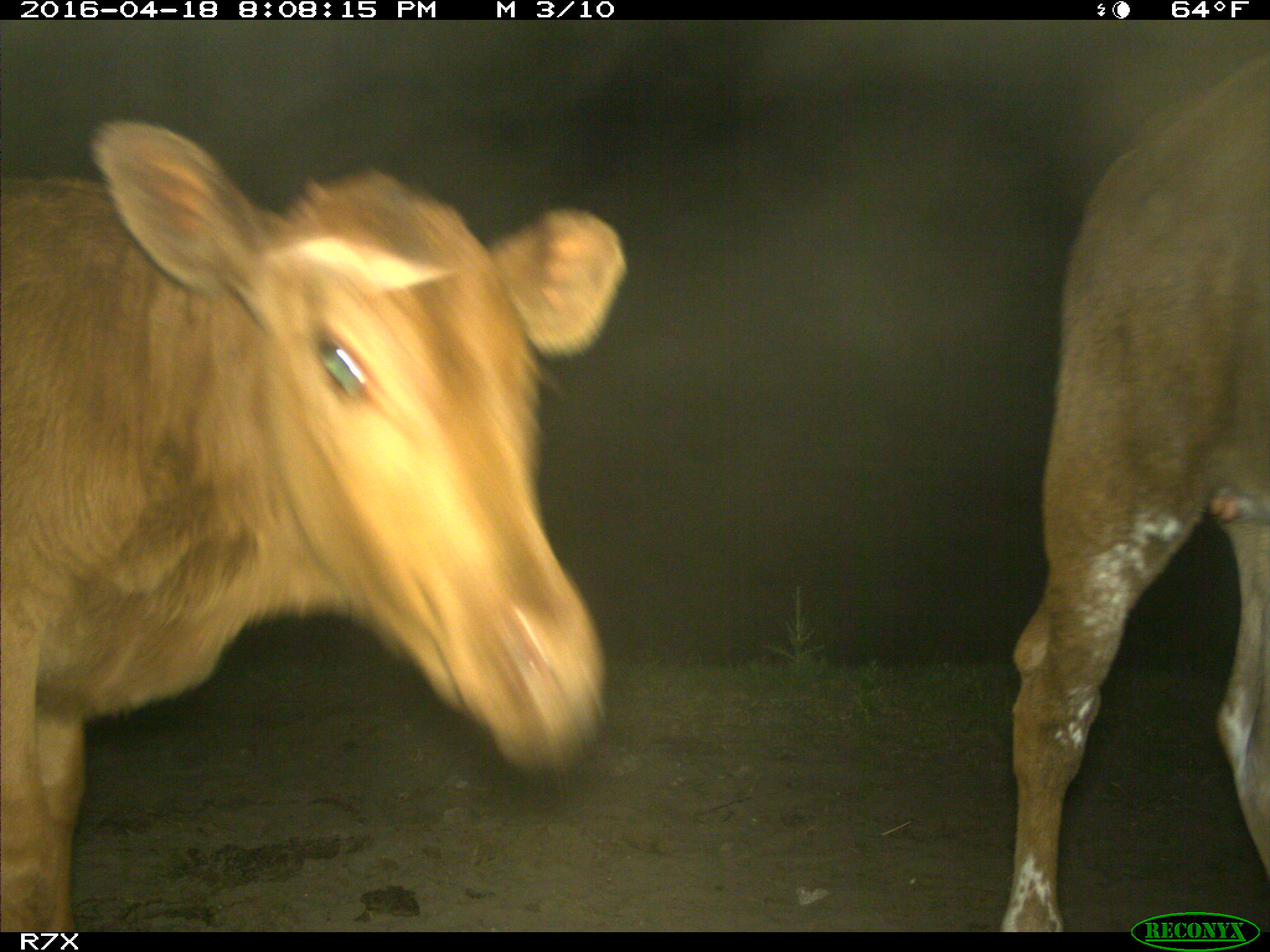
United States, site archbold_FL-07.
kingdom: Animalia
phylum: Chordata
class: Mammalia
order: Artiodactyla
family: Bovidae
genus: Bos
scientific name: Bos taurus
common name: domestic cow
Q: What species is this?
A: Bos taurus (domestic cow).